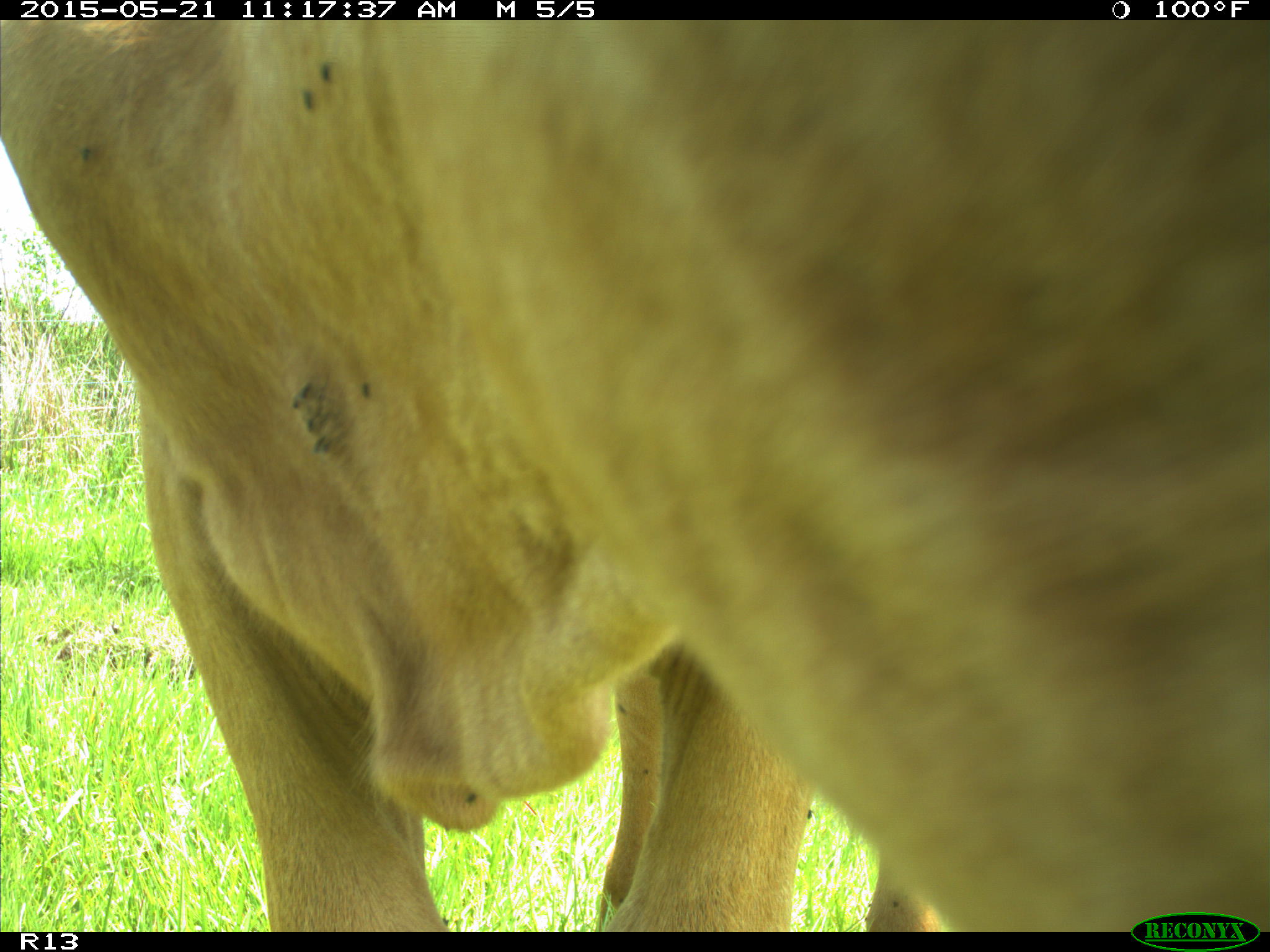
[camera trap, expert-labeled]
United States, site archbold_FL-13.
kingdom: Animalia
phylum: Chordata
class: Mammalia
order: Artiodactyla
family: Bovidae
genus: Bos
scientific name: Bos taurus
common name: domestic cow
Bos taurus (domestic cow).